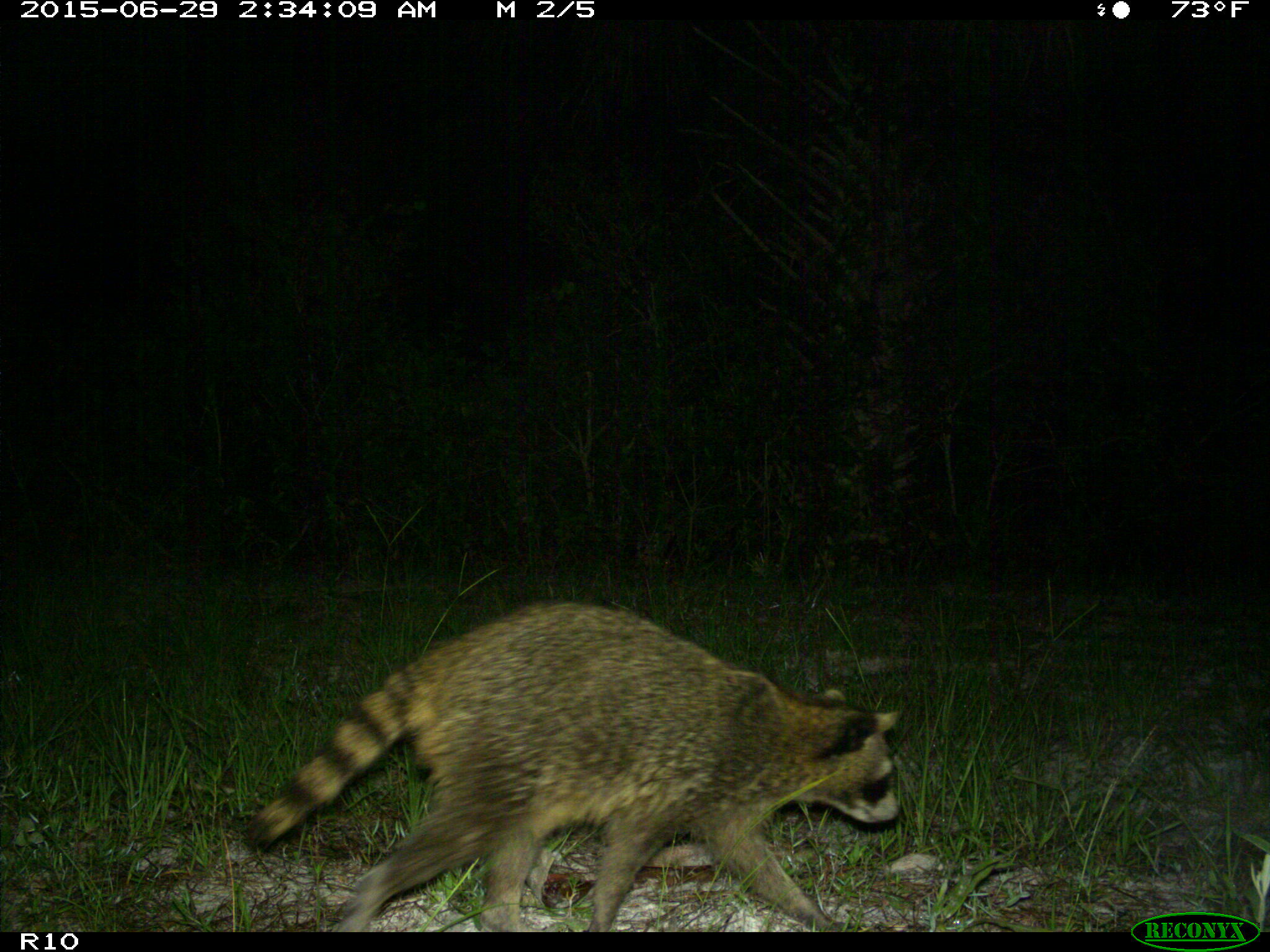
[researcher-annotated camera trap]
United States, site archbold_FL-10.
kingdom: Animalia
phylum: Chordata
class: Mammalia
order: Carnivora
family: Procyonidae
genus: Procyon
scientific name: Procyon lotor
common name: common raccoon